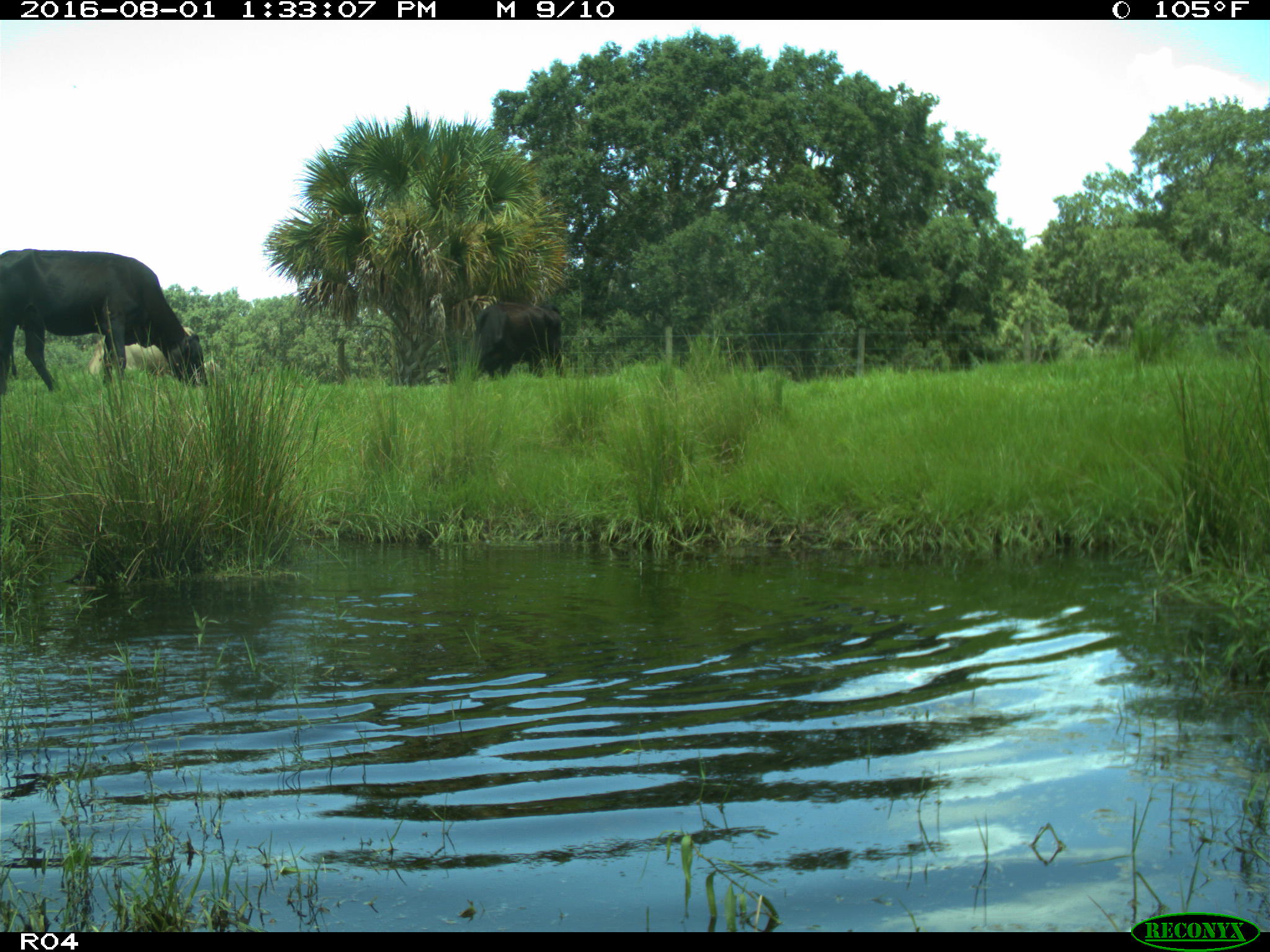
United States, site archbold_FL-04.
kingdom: Animalia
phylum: Chordata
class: Mammalia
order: Artiodactyla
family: Bovidae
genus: Bos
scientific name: Bos taurus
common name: domestic cow